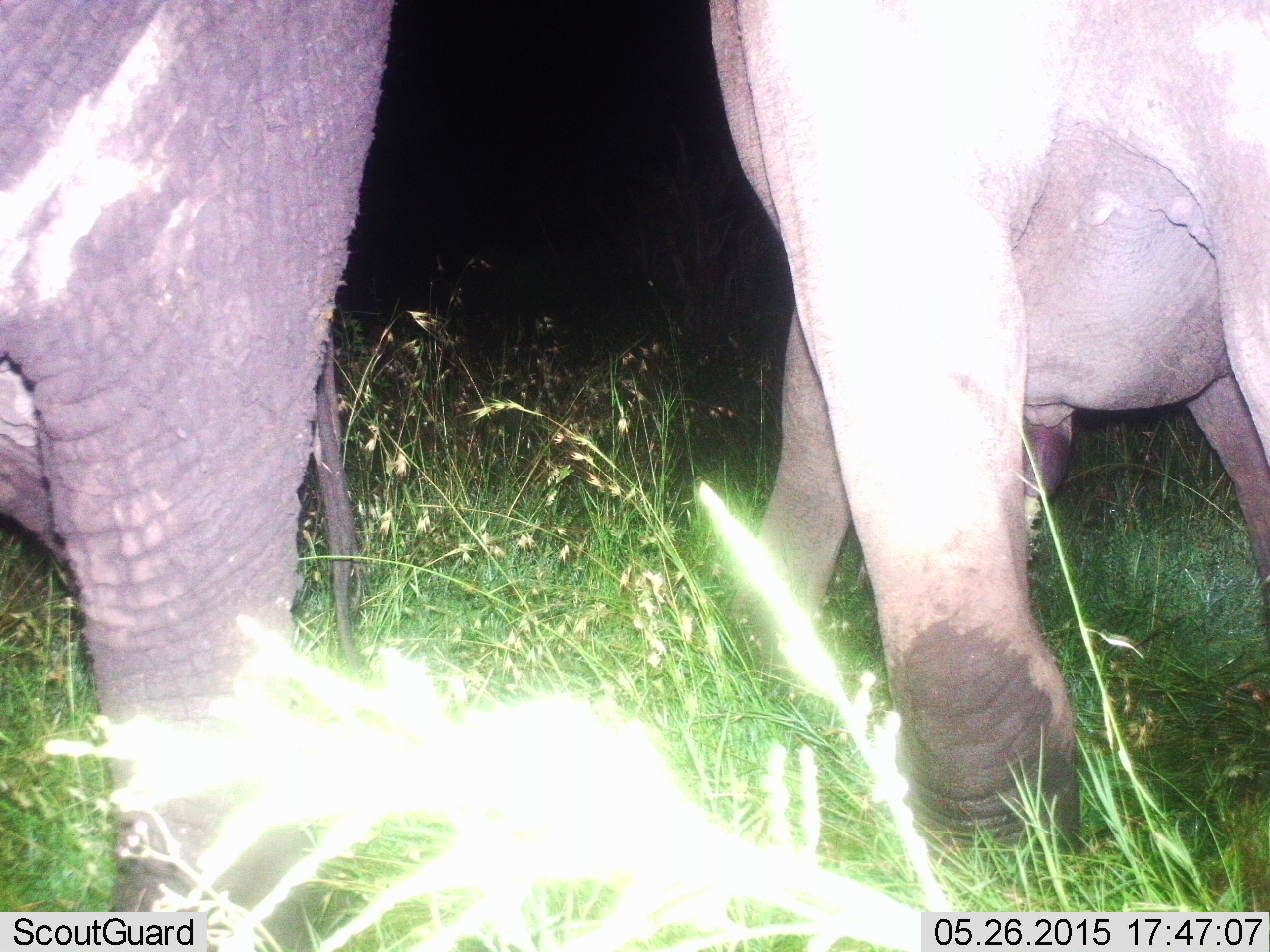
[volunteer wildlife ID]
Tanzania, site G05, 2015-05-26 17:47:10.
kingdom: Animalia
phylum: Chordata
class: Mammalia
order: Proboscidea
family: Elephantidae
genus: Loxodonta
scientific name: Loxodonta africana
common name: african bush elephant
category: elephant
Elephant (african bush elephant) (Loxodonta africana), count 2. Behavior (volunteer vote fractions): standing 70%, resting 0%, moving 30%, interacting 0%. Young present (vote fraction): 20%. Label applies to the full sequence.